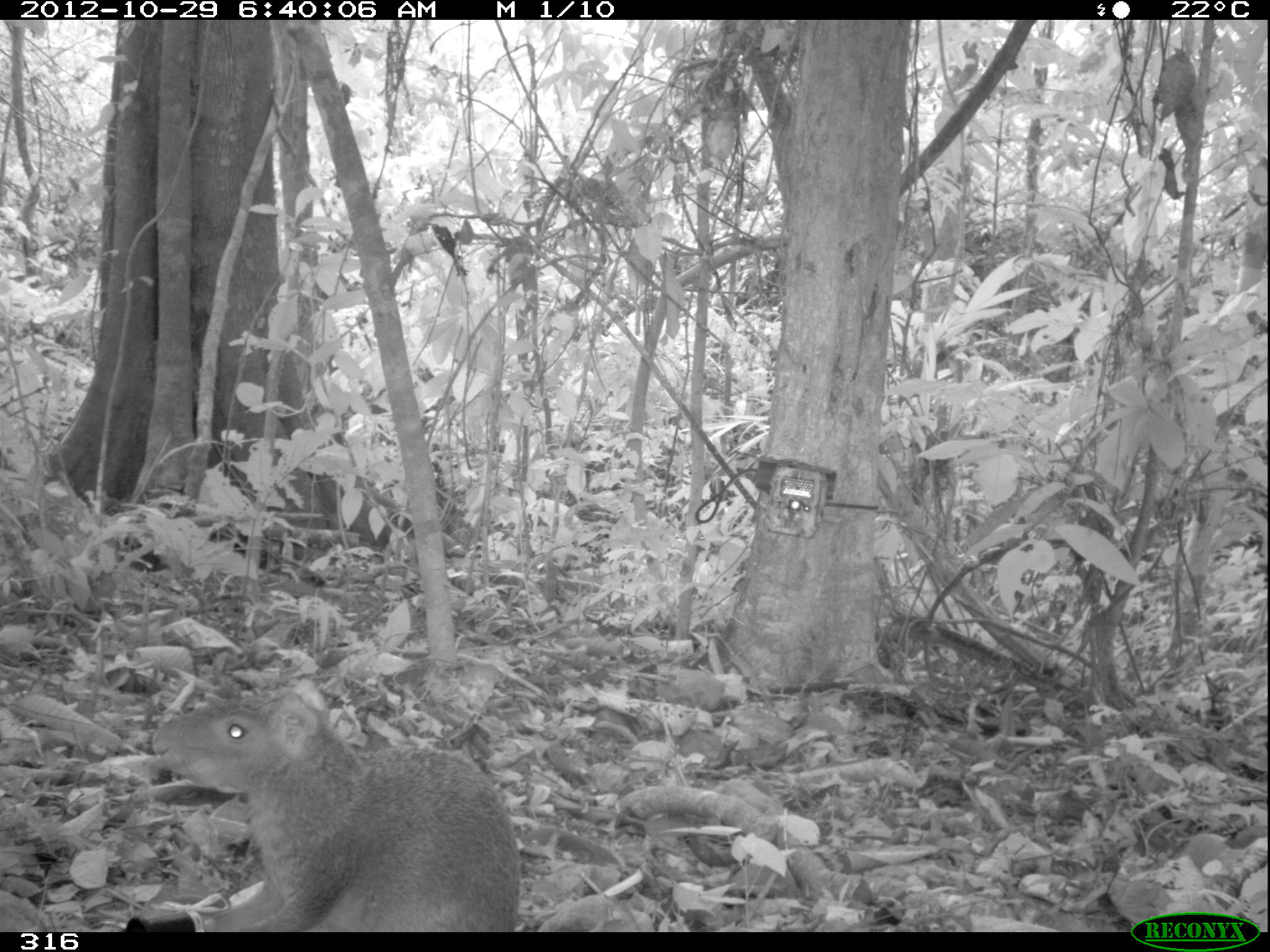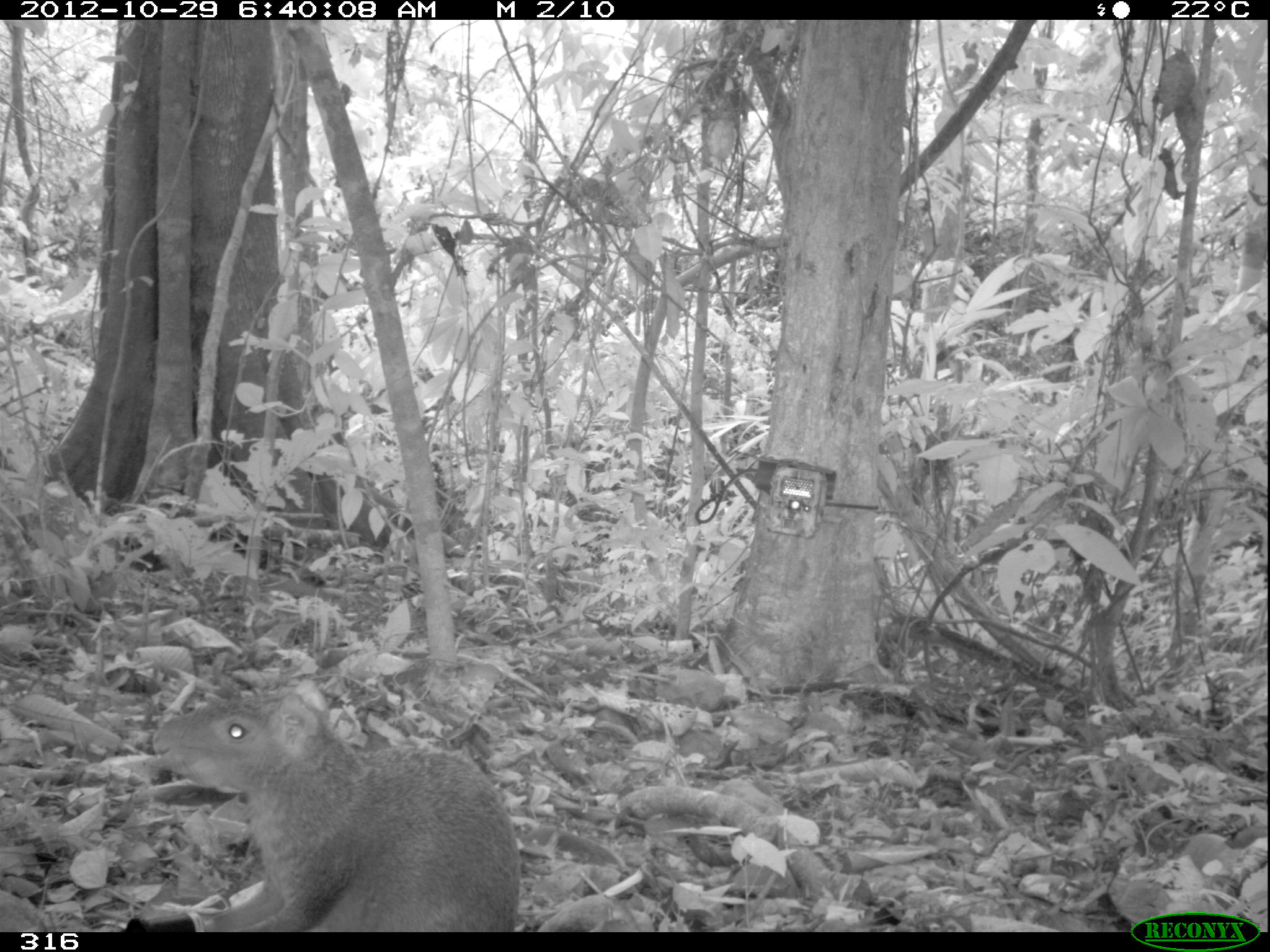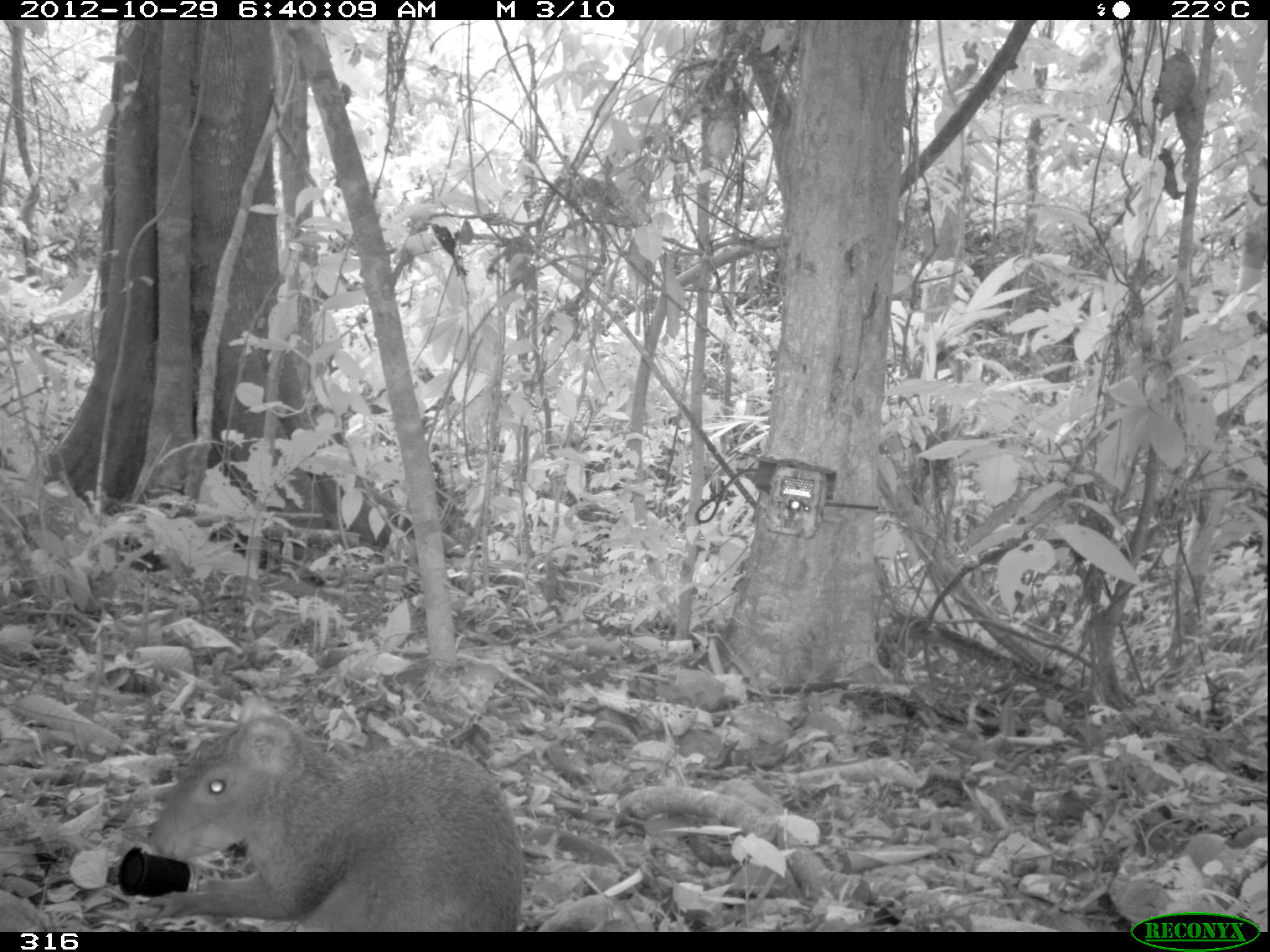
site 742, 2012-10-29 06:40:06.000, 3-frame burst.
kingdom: Animalia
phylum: Chordata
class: Mammalia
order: Rodentia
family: Dasyproctidae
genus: Dasyprocta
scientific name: Dasyprocta punctata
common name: central american agouti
Dasyprocta punctata (central american agouti).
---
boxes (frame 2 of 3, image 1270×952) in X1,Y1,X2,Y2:
dasyprocta punctata: 151,677,521,932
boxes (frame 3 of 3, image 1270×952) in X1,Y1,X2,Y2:
dasyprocta punctata: 141,694,519,931